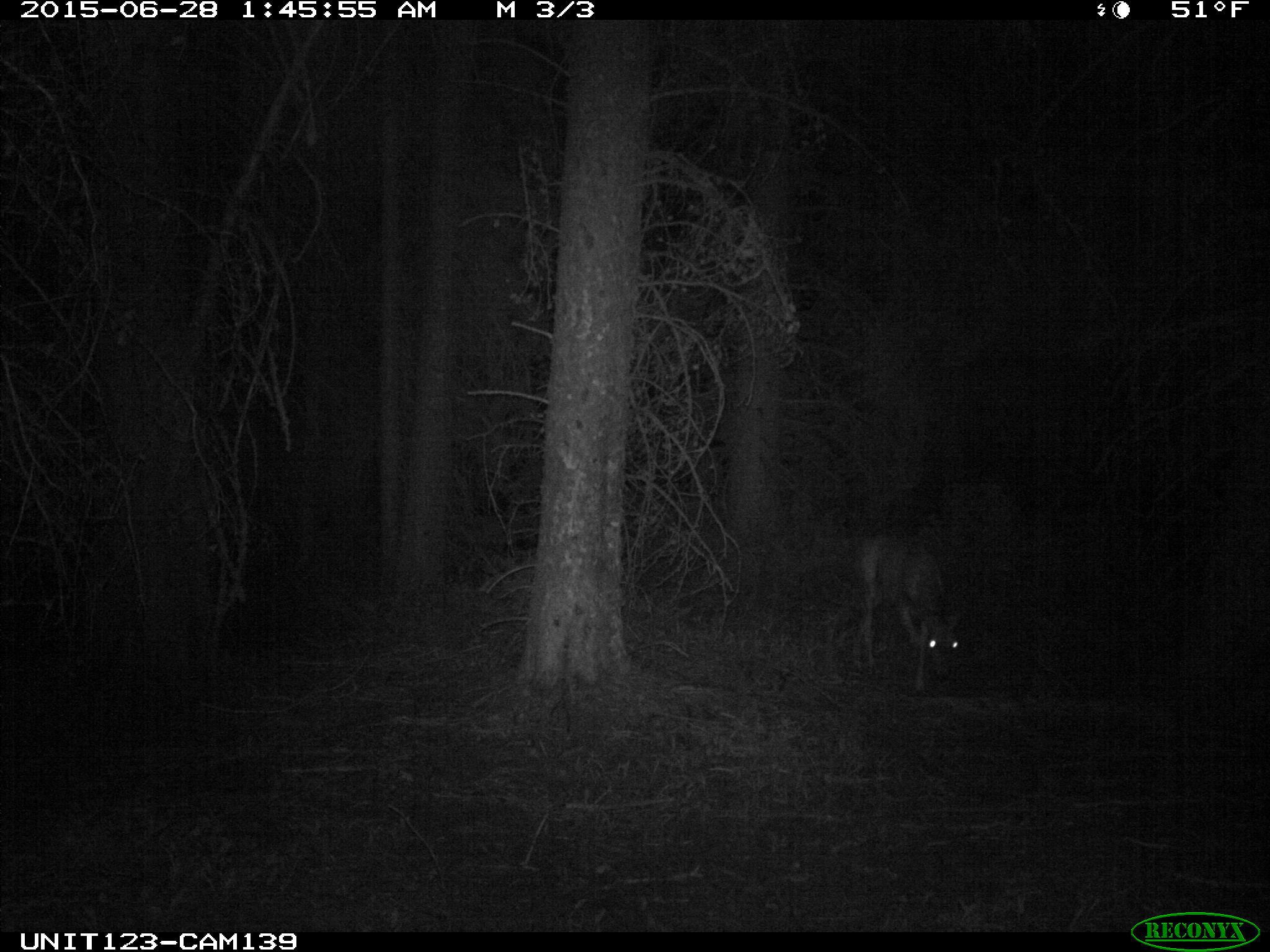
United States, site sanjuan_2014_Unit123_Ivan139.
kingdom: Animalia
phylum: Chordata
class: Mammalia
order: Artiodactyla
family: Cervidae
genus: Odocoileus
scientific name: Odocoileus hemionus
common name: mule deer